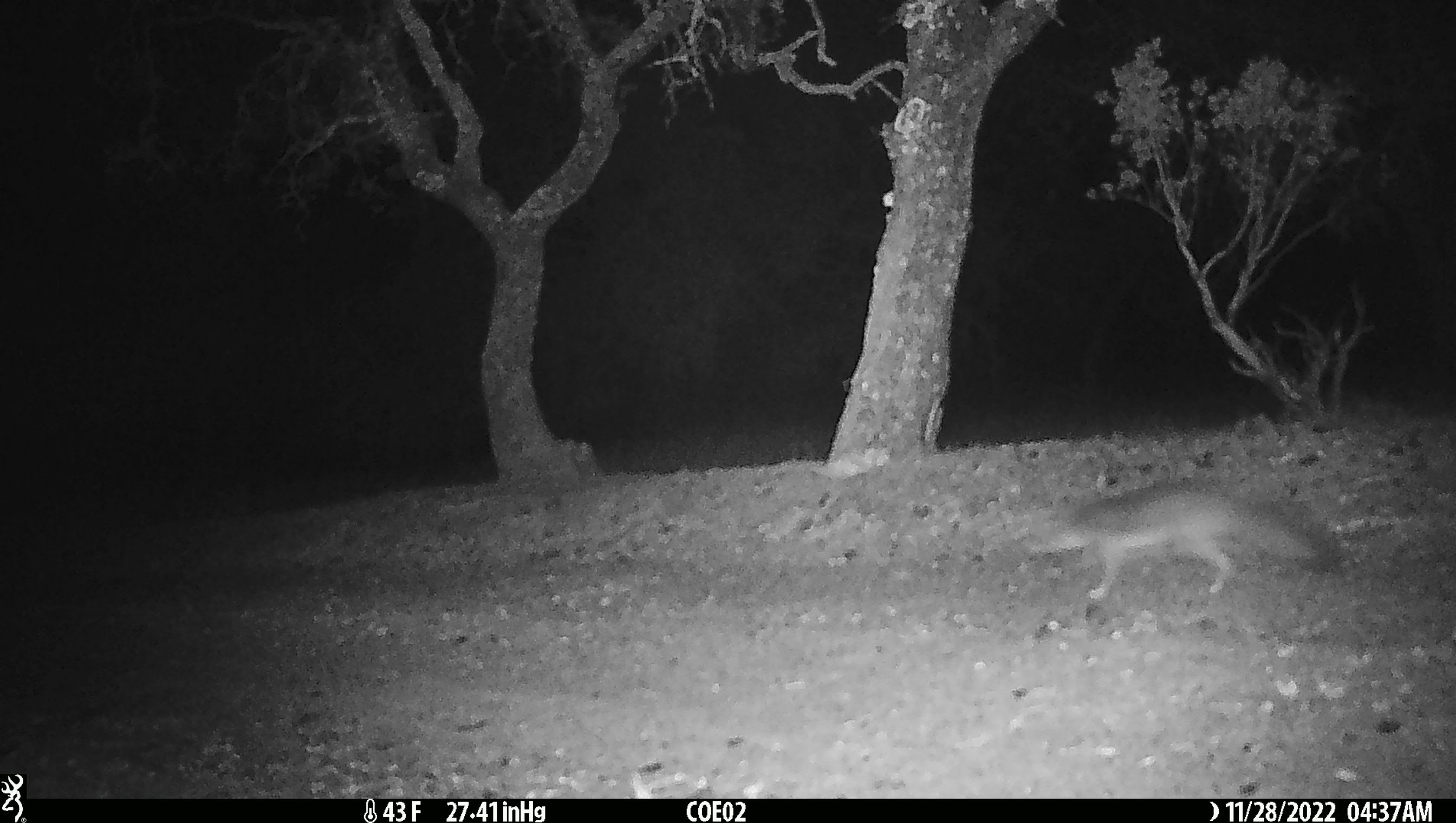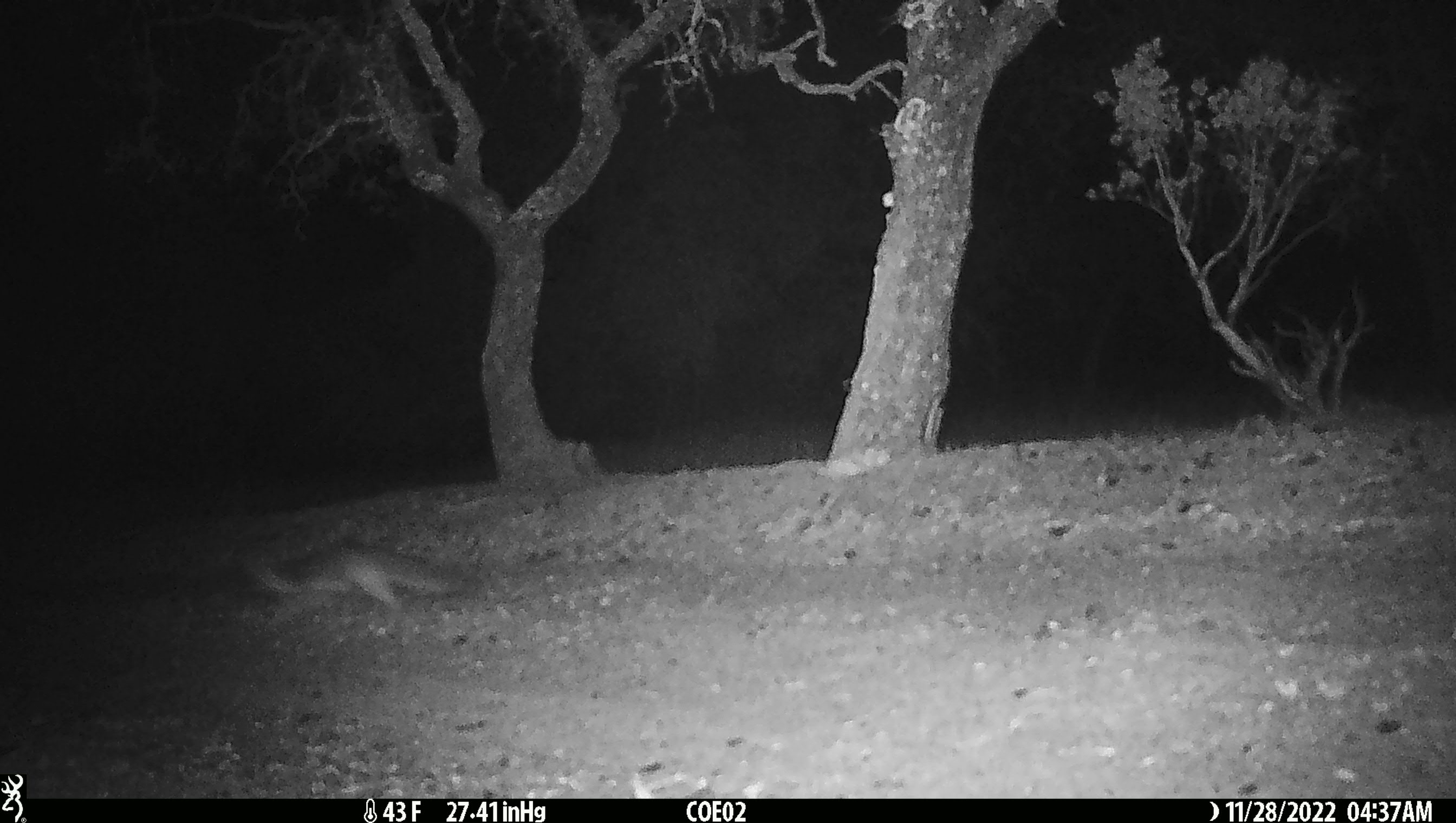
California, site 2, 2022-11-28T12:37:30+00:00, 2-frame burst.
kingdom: Animalia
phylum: Chordata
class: Mammalia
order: Carnivora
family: Canidae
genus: Urocyon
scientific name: Urocyon cinereoargenteus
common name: gray fox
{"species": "gray fox (Urocyon cinereoargenteus)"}